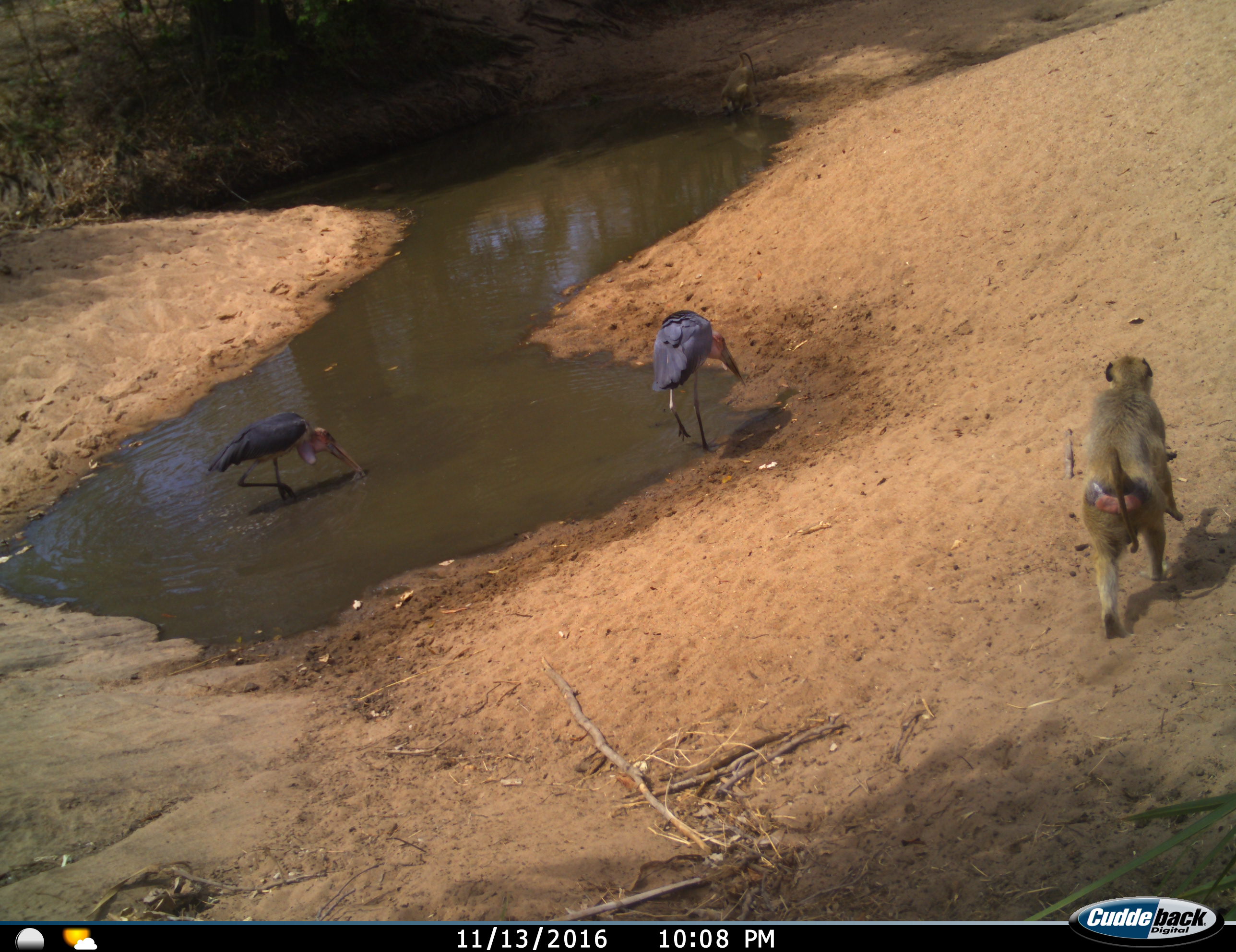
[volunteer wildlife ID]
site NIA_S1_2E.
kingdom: Animalia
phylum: Chordata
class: Mammalia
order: Primates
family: Cercopithecidae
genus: Papio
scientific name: Papio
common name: baboon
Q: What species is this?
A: Baboon (Papio).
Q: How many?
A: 1.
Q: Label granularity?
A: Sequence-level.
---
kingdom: Animalia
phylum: Chordata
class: Aves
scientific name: Aves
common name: bird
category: birdother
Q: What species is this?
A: Birdother (bird) (Aves).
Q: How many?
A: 2.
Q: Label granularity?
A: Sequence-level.